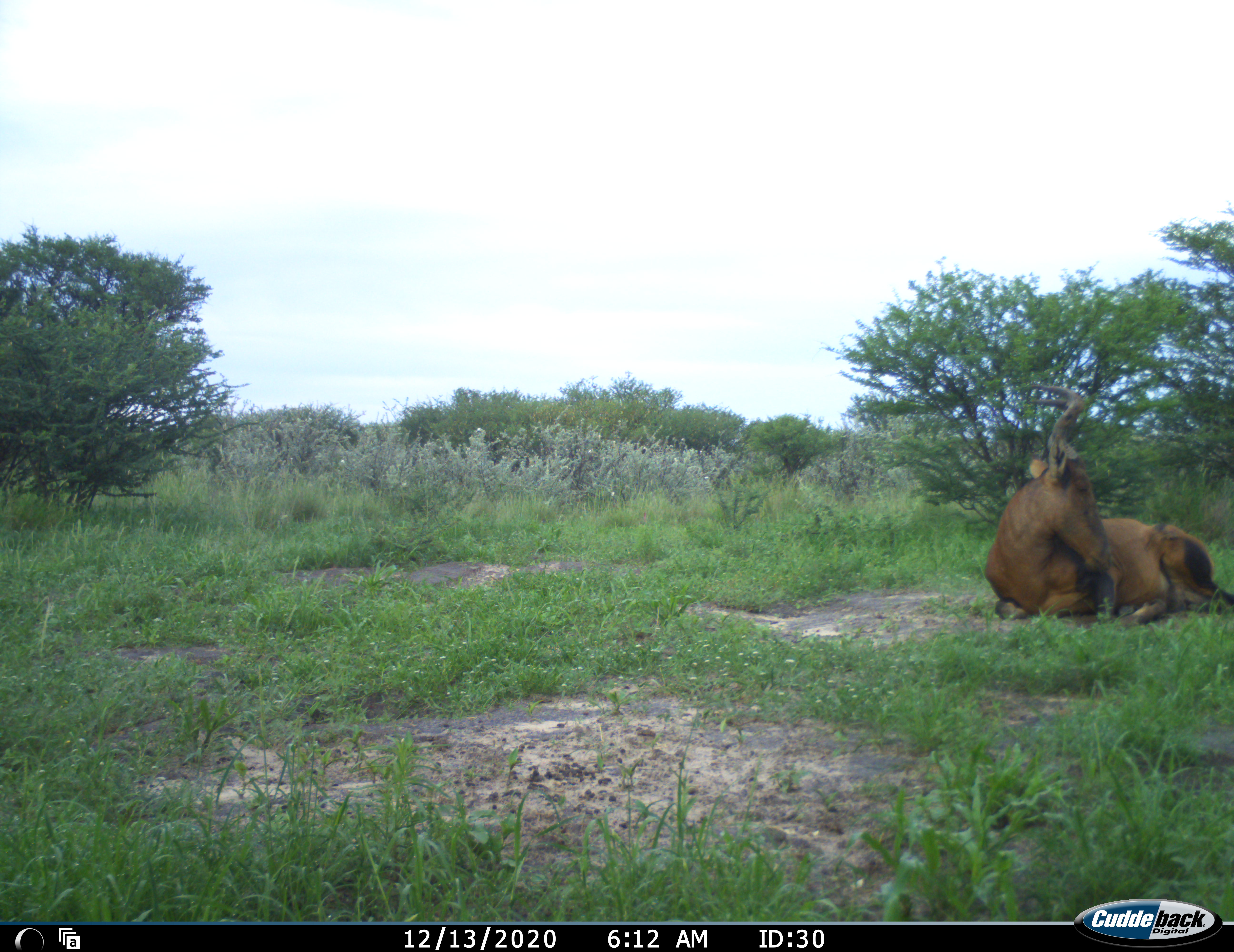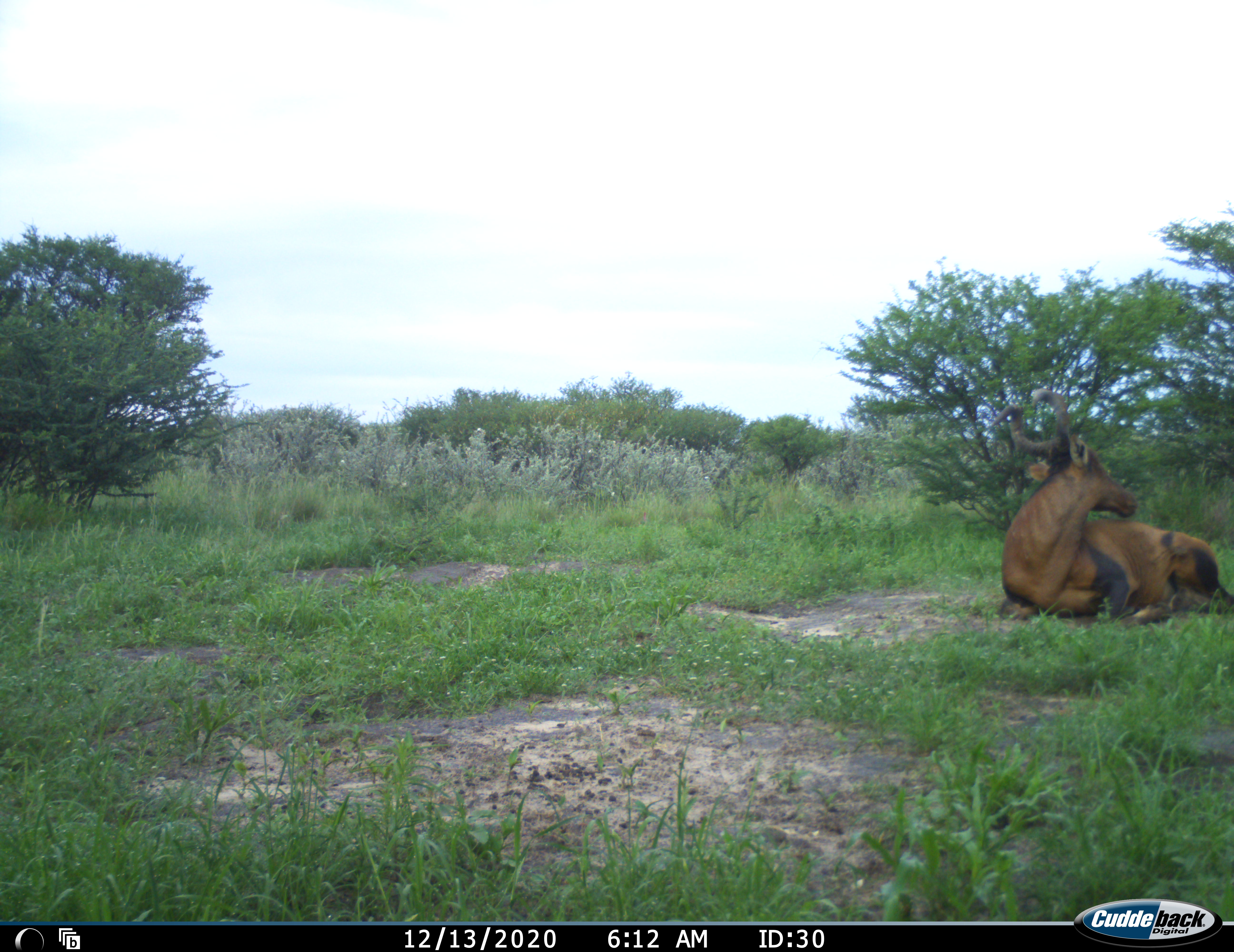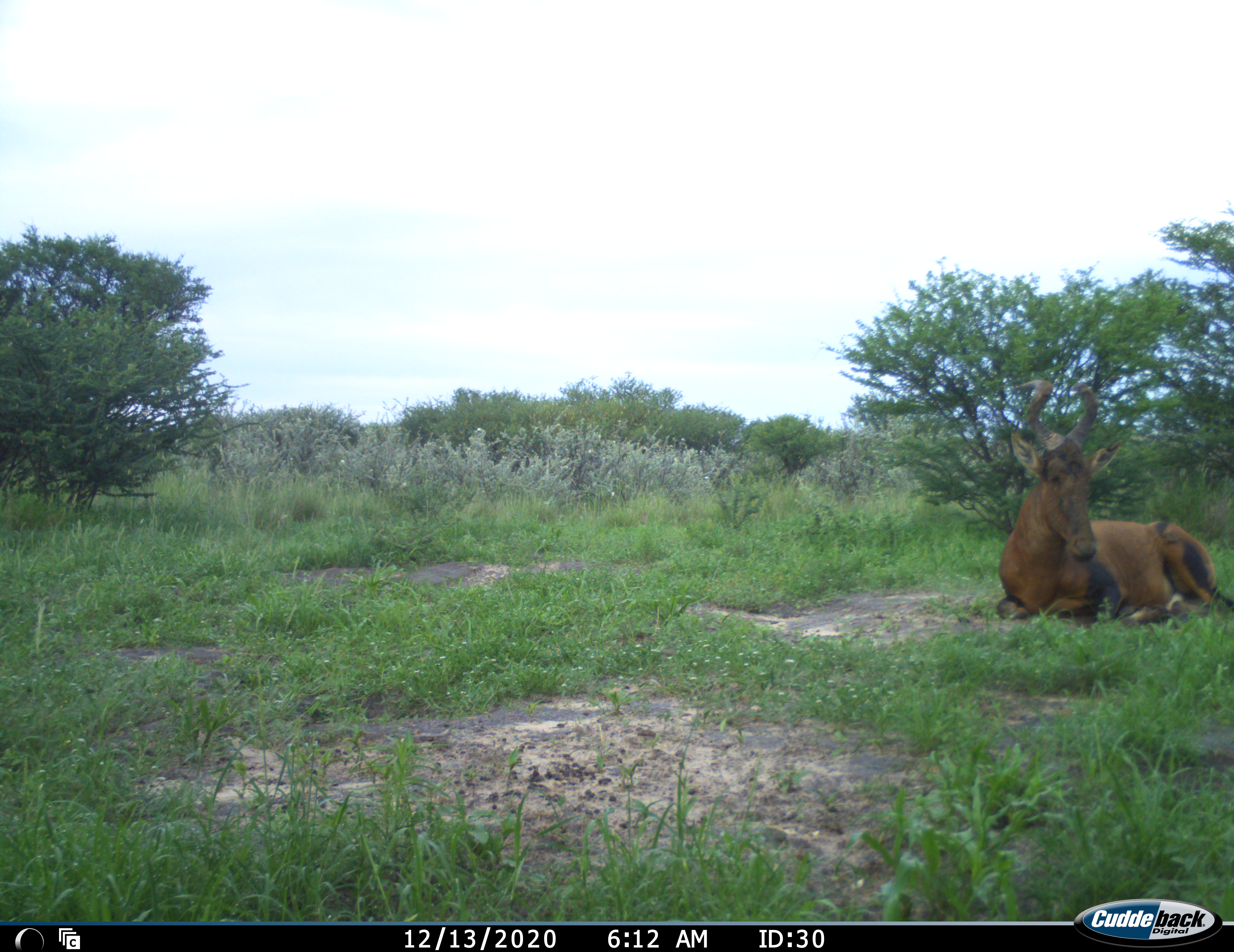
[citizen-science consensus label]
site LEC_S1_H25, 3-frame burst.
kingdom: Animalia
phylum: Chordata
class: Mammalia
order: Artiodactyla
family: Bovidae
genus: Alcelaphus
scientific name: Alcelaphus buselaphus caama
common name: red hartebeest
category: hartebeestred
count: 1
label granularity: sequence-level